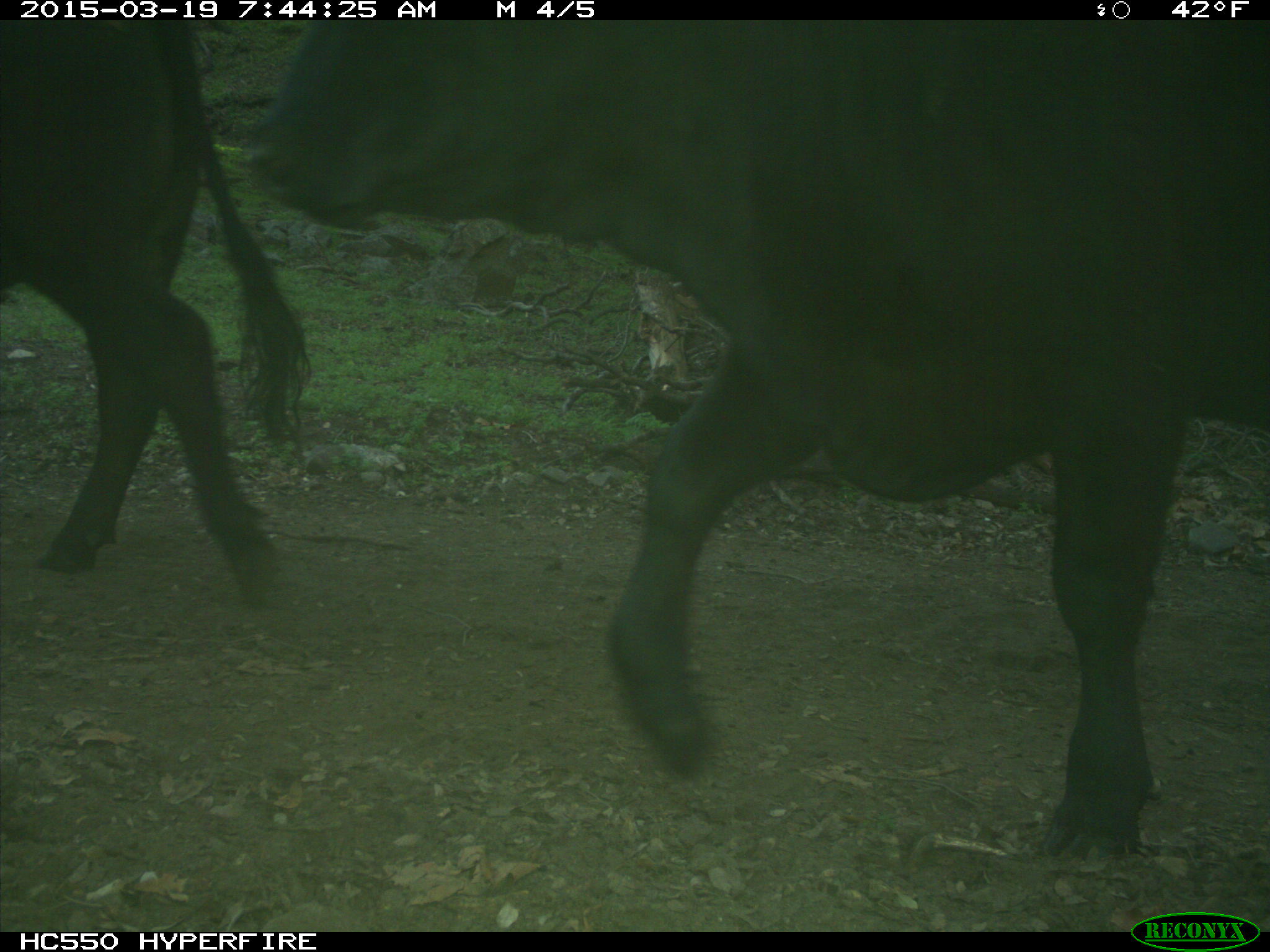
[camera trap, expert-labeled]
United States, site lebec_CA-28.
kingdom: Animalia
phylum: Chordata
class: Mammalia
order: Artiodactyla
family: Bovidae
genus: Bos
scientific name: Bos taurus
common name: domestic cow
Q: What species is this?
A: Bos taurus (domestic cow).